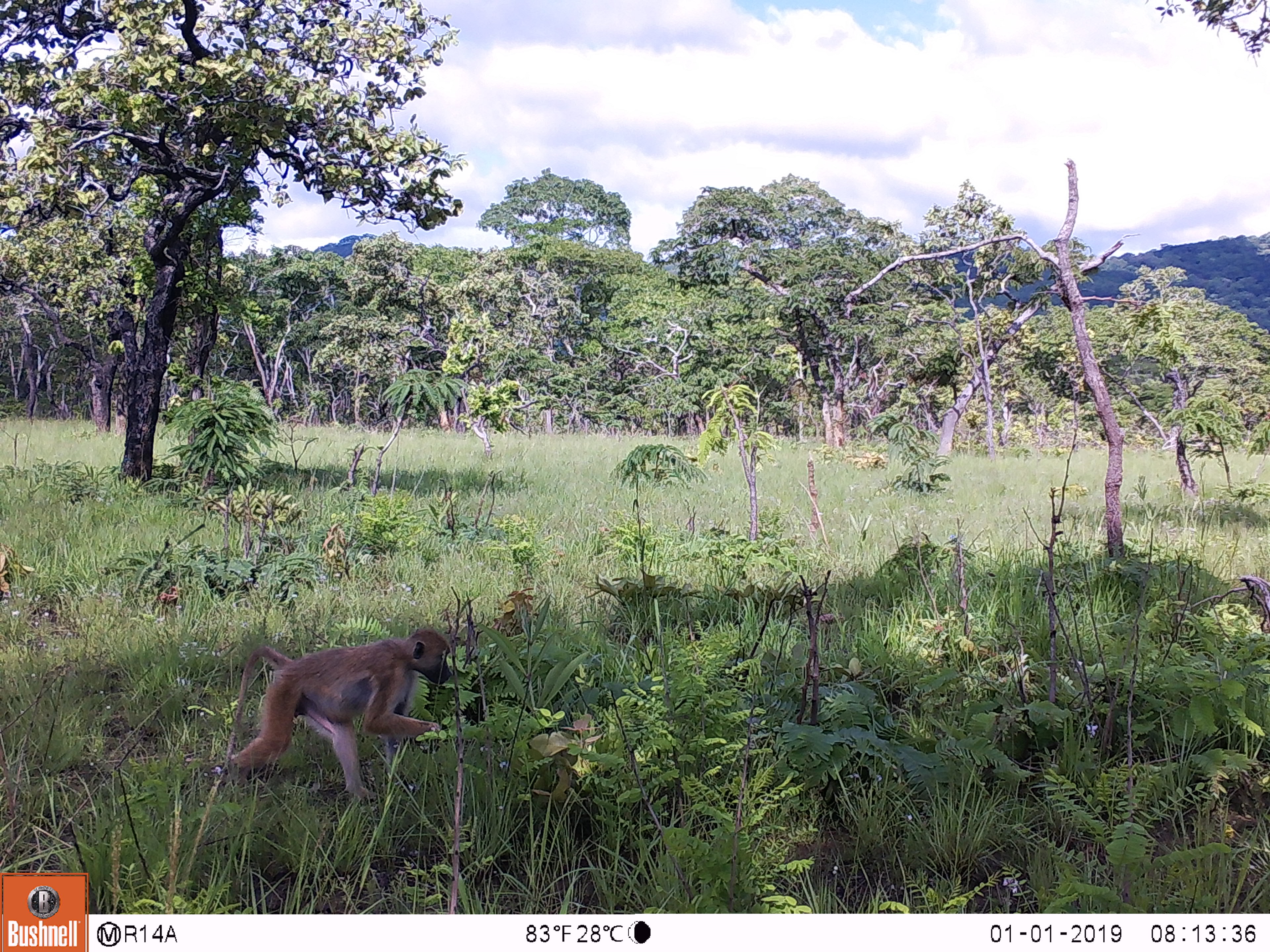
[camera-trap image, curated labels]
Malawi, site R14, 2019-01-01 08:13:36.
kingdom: Animalia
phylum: Chordata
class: Mammalia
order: Primates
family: Cercopithecidae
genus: Papio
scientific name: Papio cynocephalus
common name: yellow baboon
Yellow baboon (Papio cynocephalus), count 1.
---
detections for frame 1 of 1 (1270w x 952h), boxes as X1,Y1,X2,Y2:
yellow baboon: 212,622,454,812